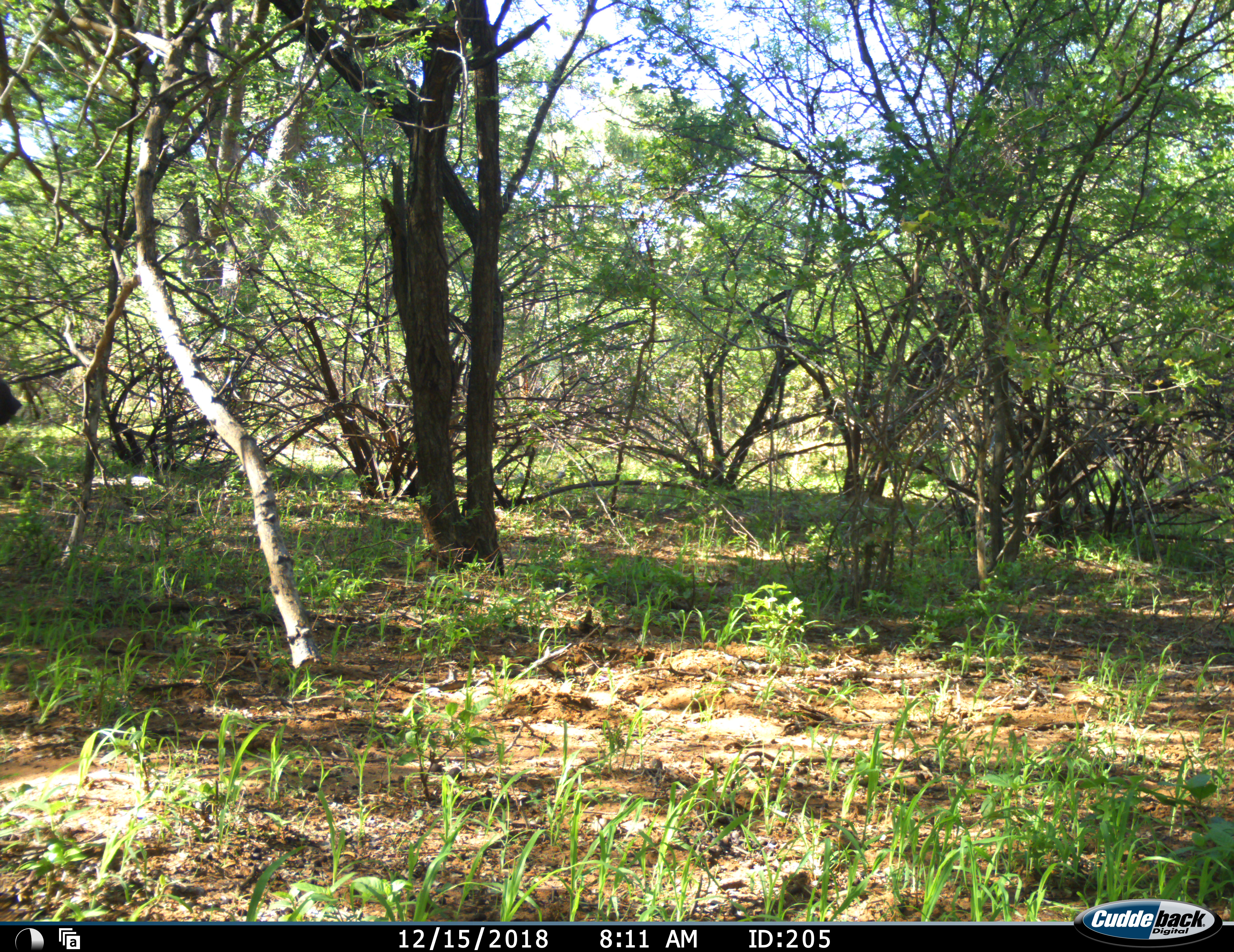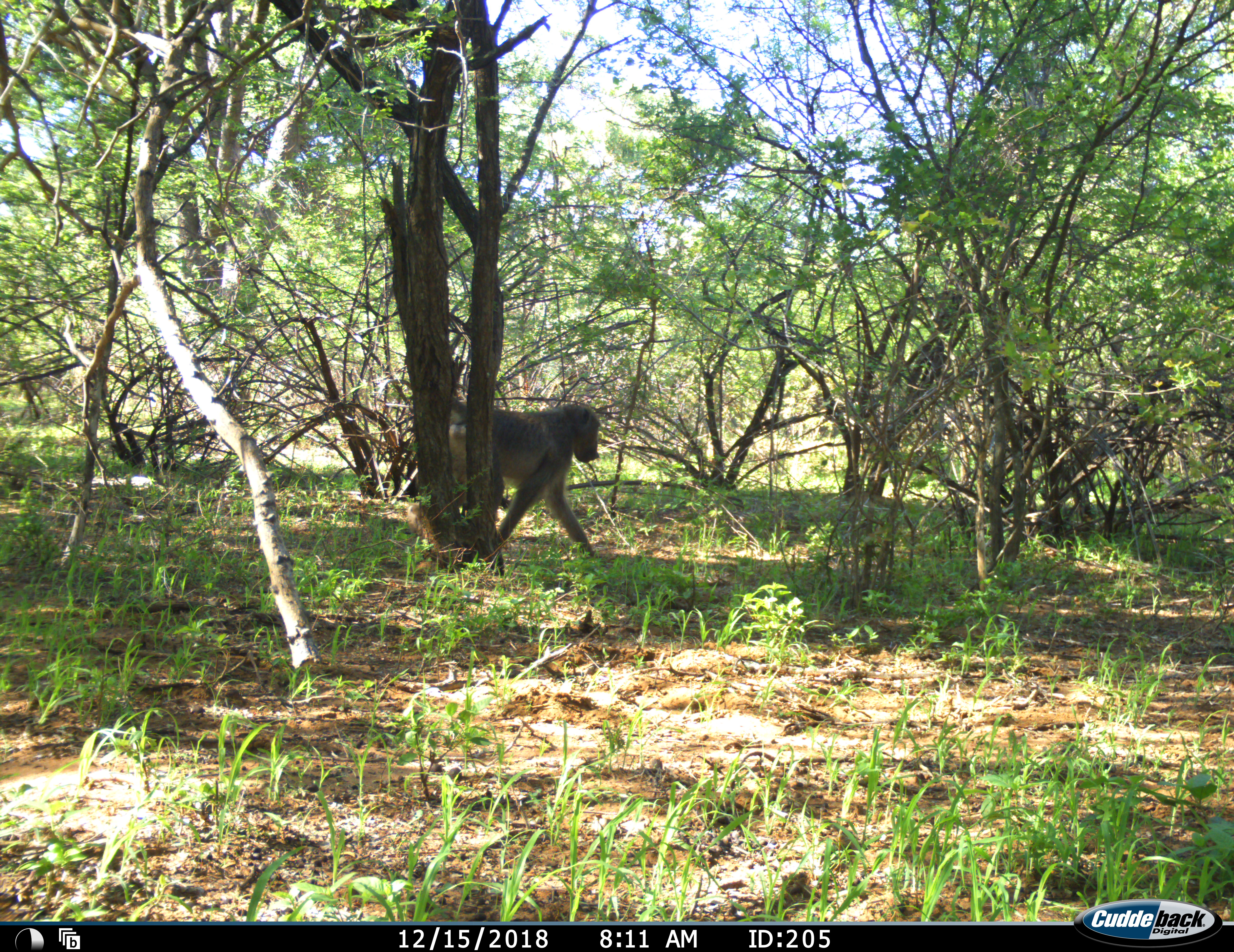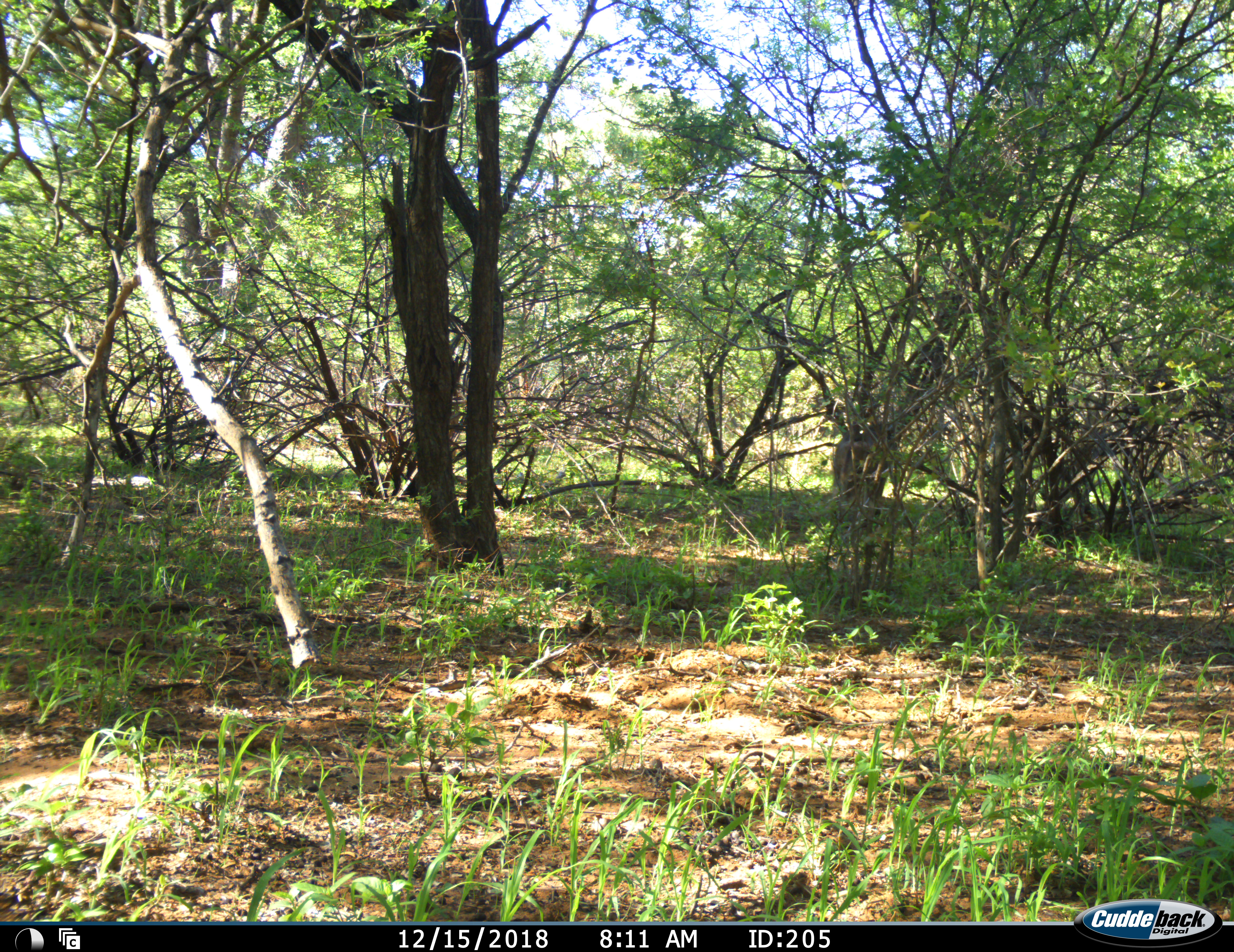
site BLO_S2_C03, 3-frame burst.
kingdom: Animalia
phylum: Chordata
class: Mammalia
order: Primates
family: Cercopithecidae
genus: Papio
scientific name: Papio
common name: baboon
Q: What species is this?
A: Baboon (Papio).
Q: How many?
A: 1.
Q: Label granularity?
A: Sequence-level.